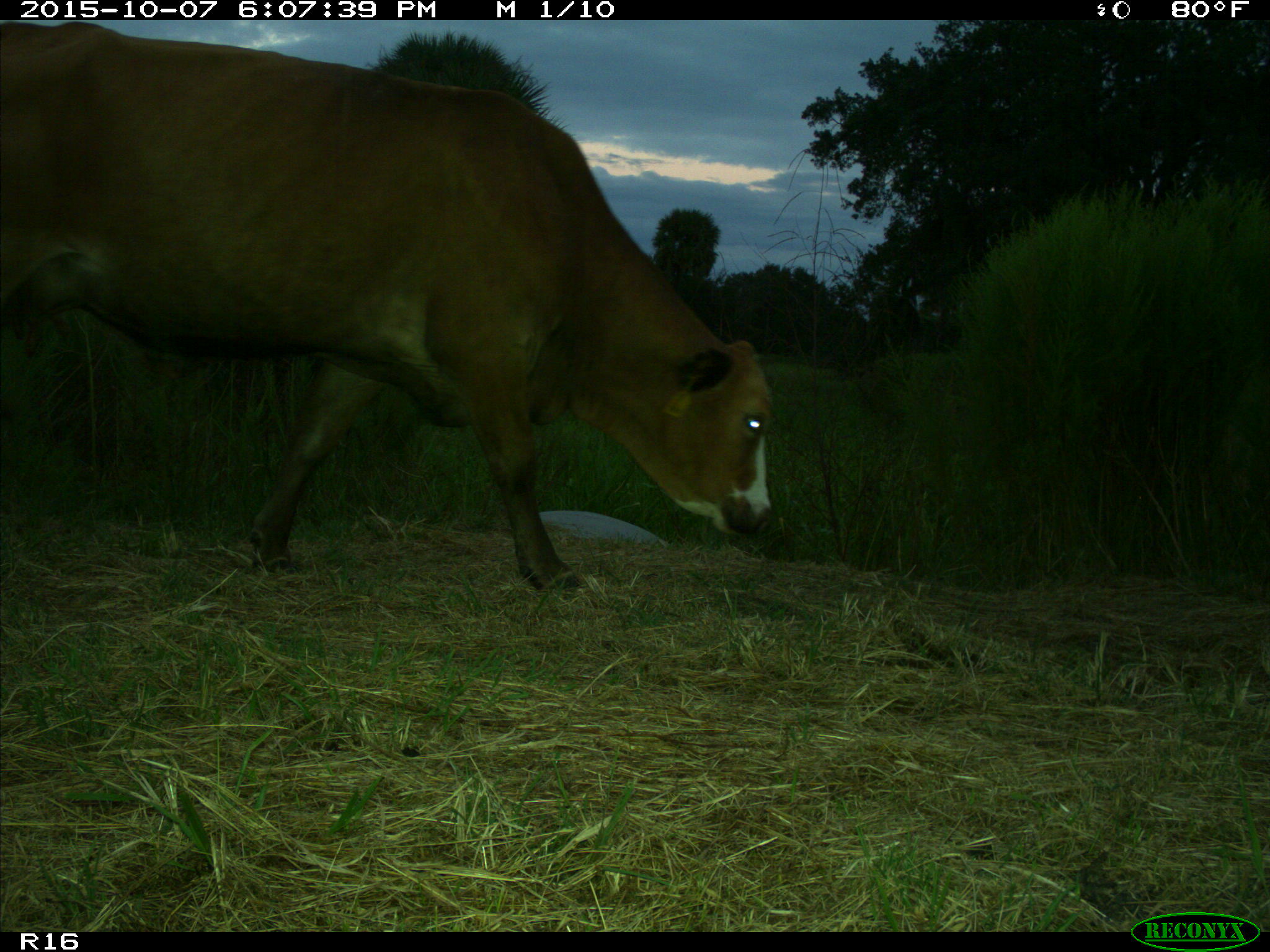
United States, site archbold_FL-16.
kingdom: Animalia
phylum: Chordata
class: Mammalia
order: Artiodactyla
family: Bovidae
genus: Bos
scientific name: Bos taurus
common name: domestic cow